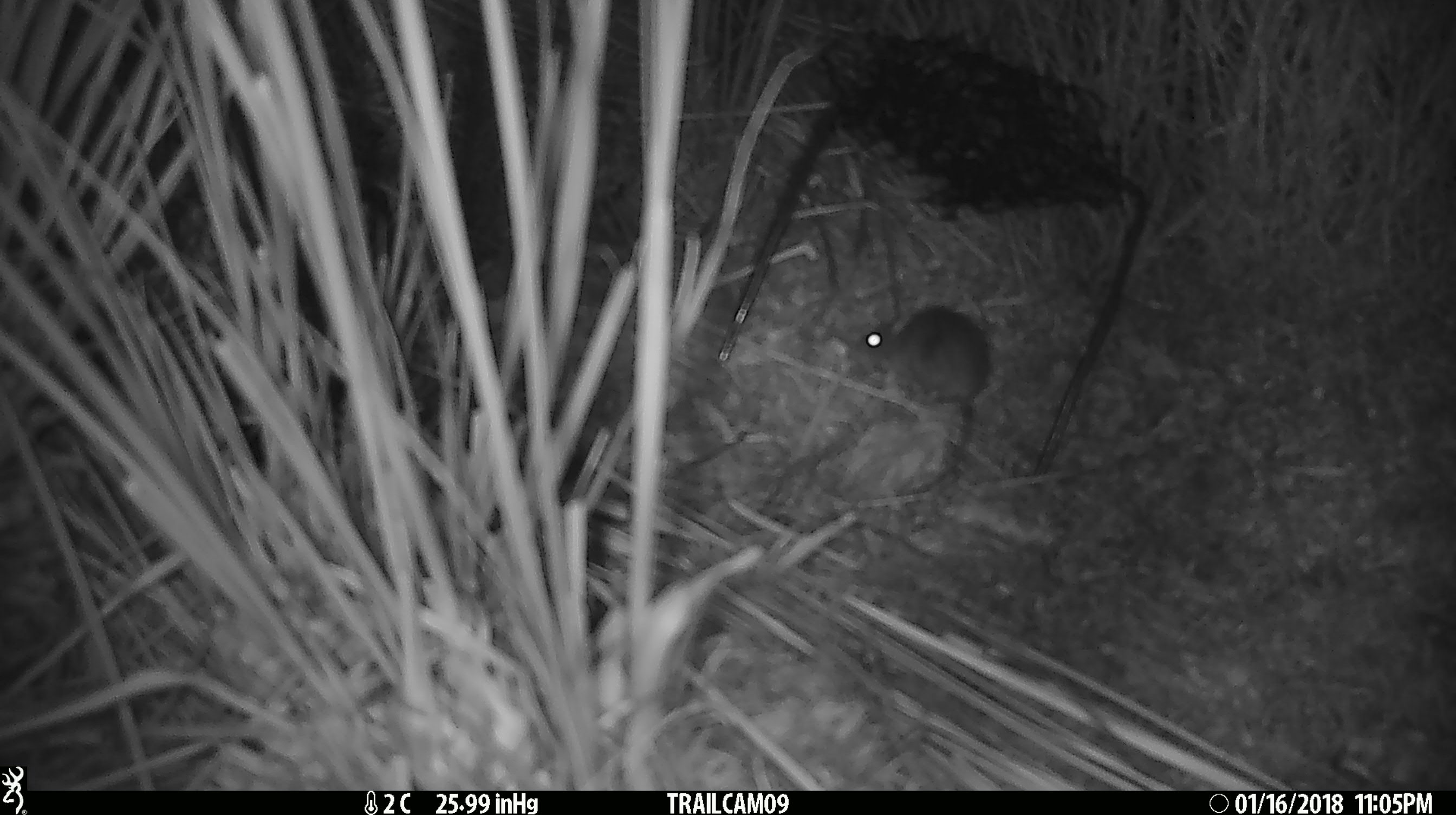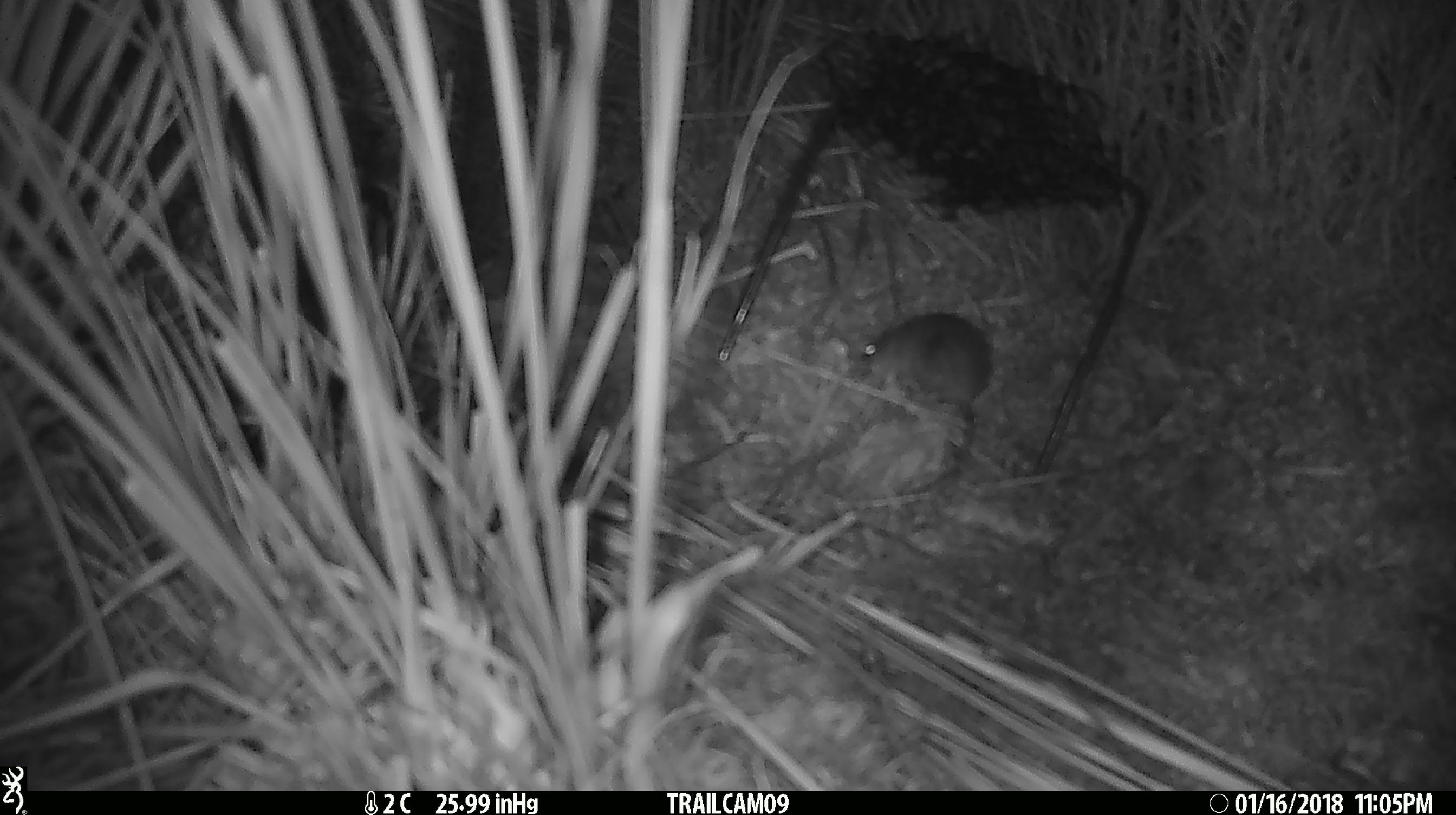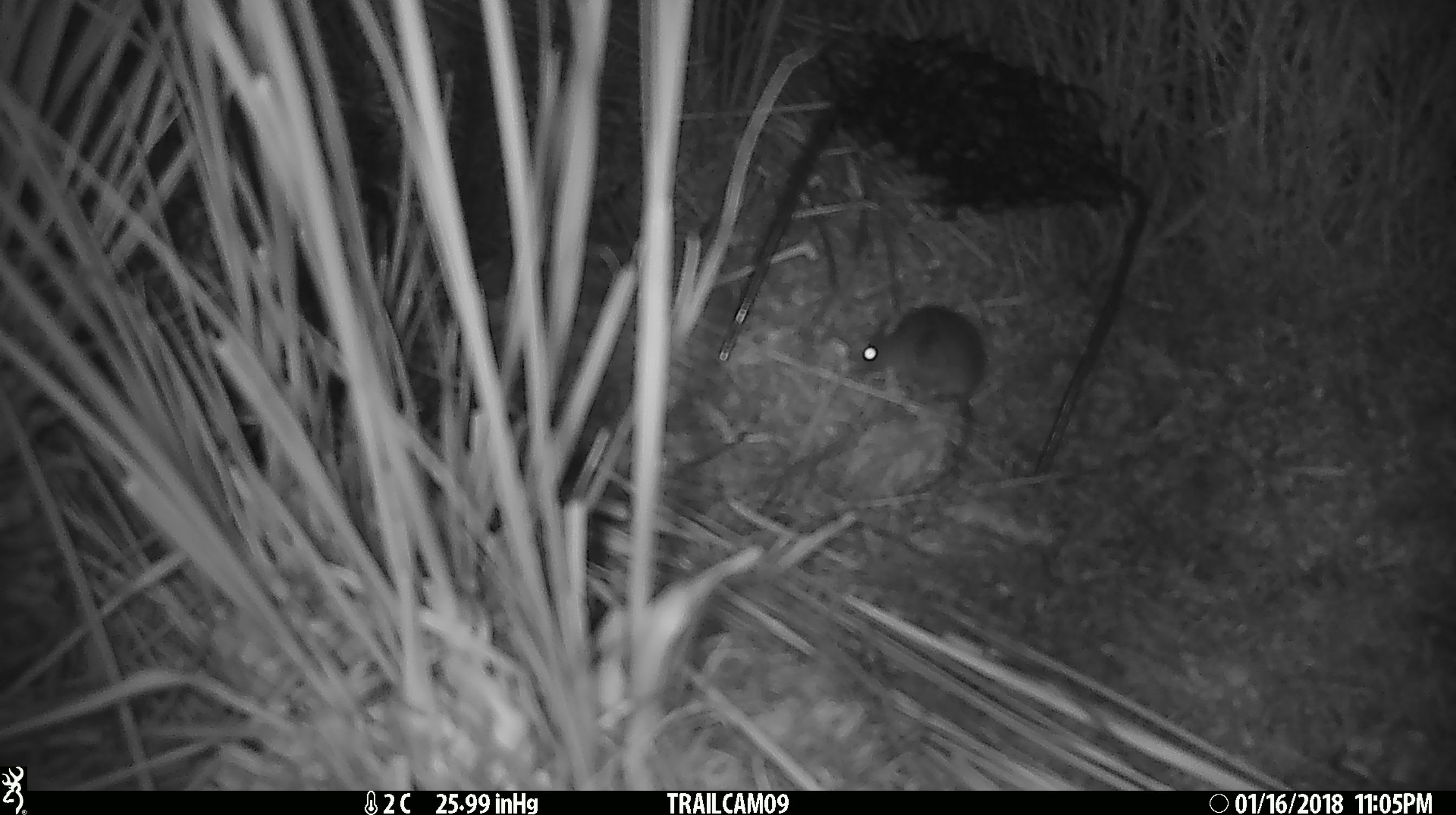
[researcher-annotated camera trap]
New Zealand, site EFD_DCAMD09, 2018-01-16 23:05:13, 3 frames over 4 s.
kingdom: Animalia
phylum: Chordata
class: Mammalia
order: Rodentia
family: Muridae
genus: Mus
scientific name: Mus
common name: mouse